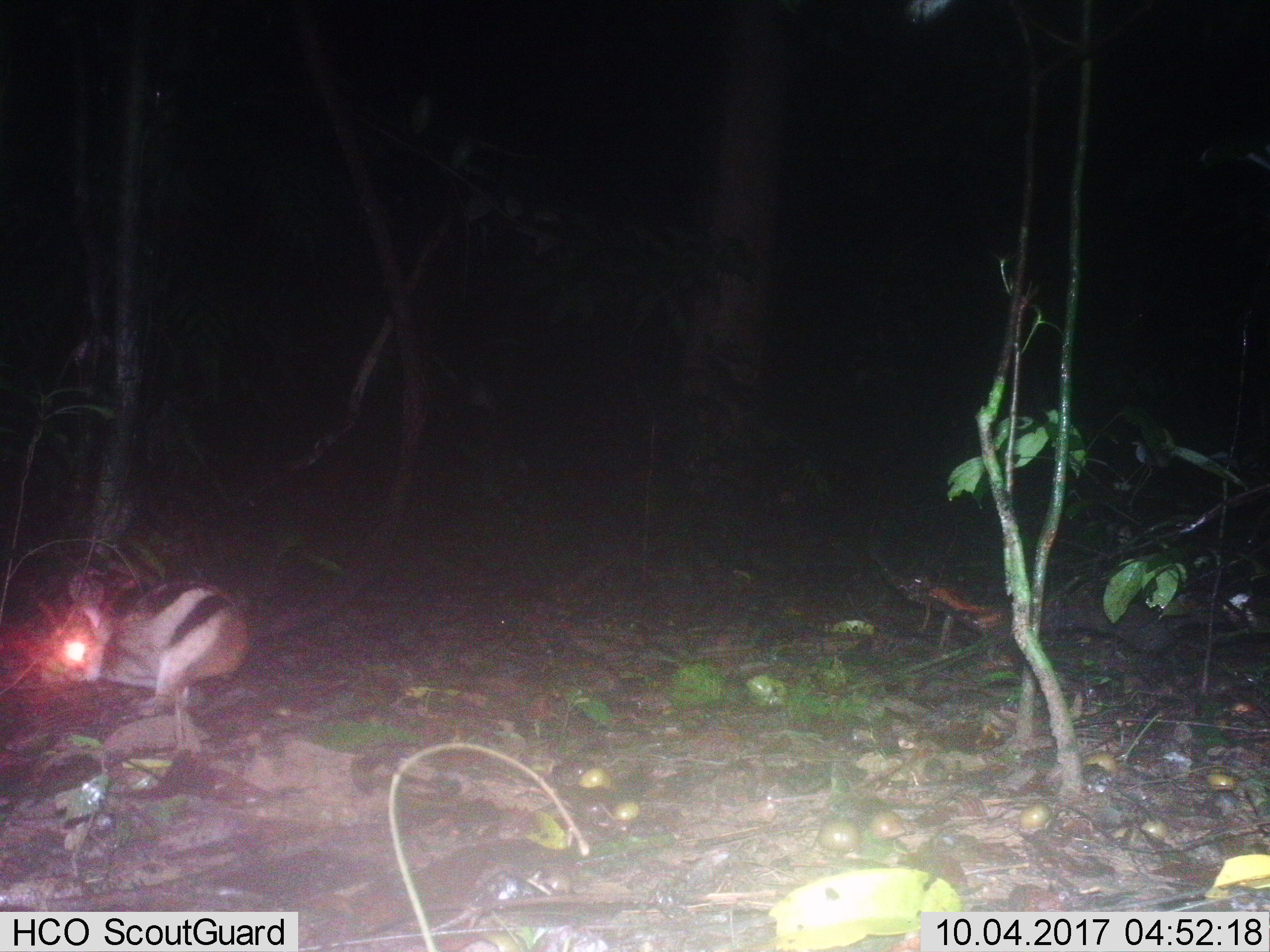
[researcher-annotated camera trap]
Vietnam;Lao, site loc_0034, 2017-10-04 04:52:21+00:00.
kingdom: Animalia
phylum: Chordata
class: Mammalia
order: Lagomorpha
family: Leporidae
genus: Nesolagus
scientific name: Nesolagus timminsi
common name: annamite striped rabbit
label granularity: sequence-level